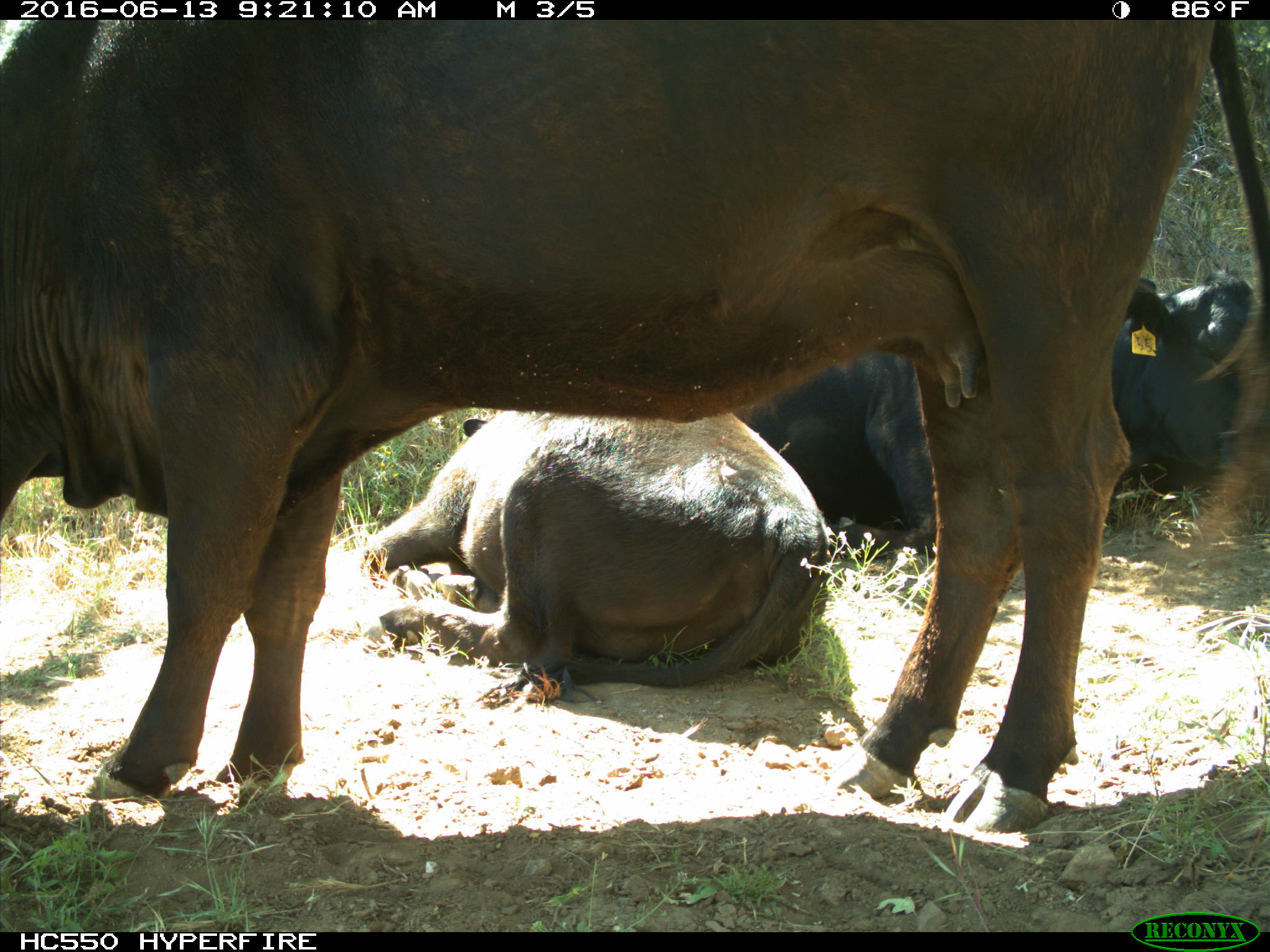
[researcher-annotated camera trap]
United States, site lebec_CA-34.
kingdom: Animalia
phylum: Chordata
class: Mammalia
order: Artiodactyla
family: Bovidae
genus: Bos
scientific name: Bos taurus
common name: domestic cow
Bos taurus (domestic cow).